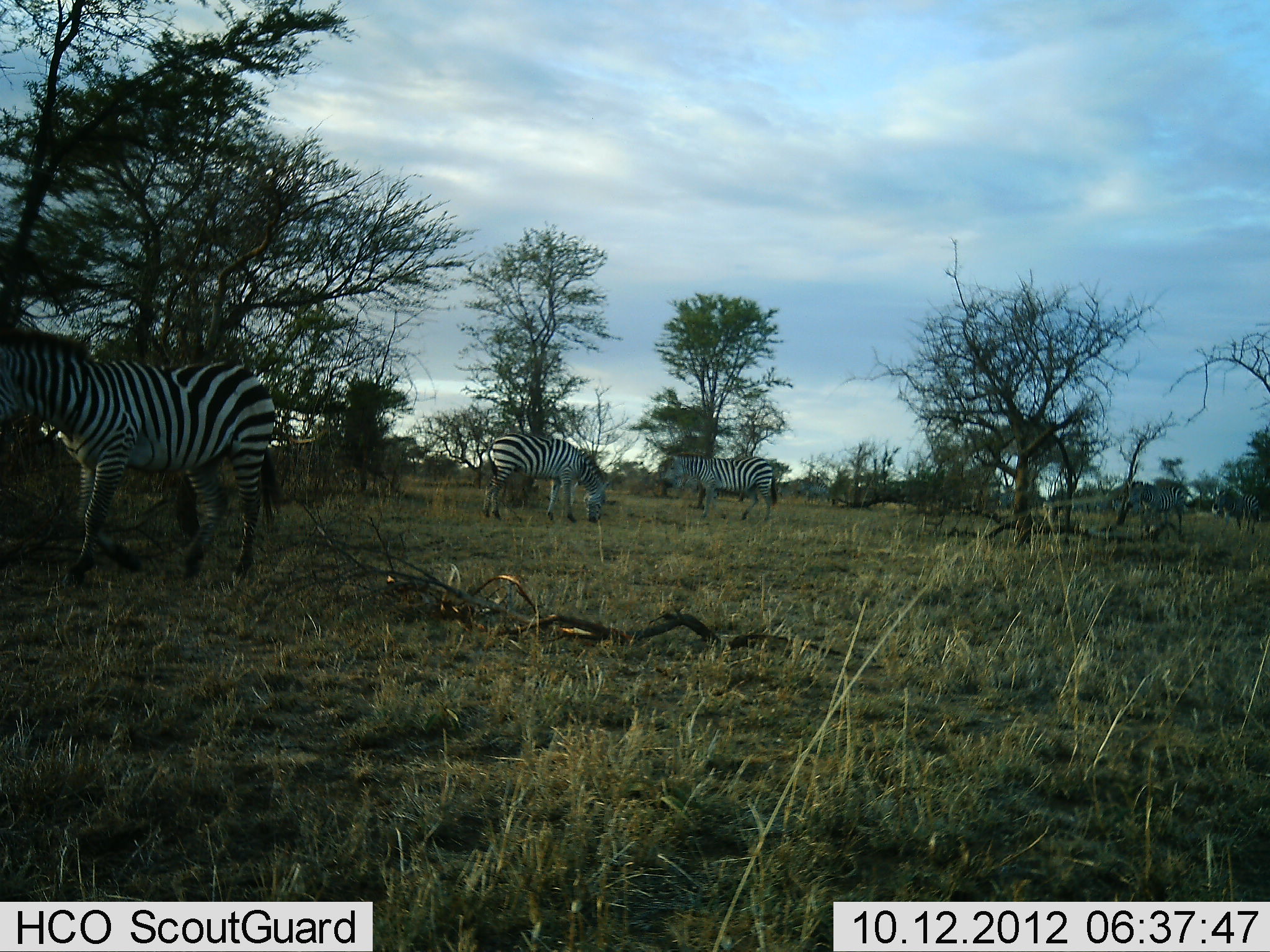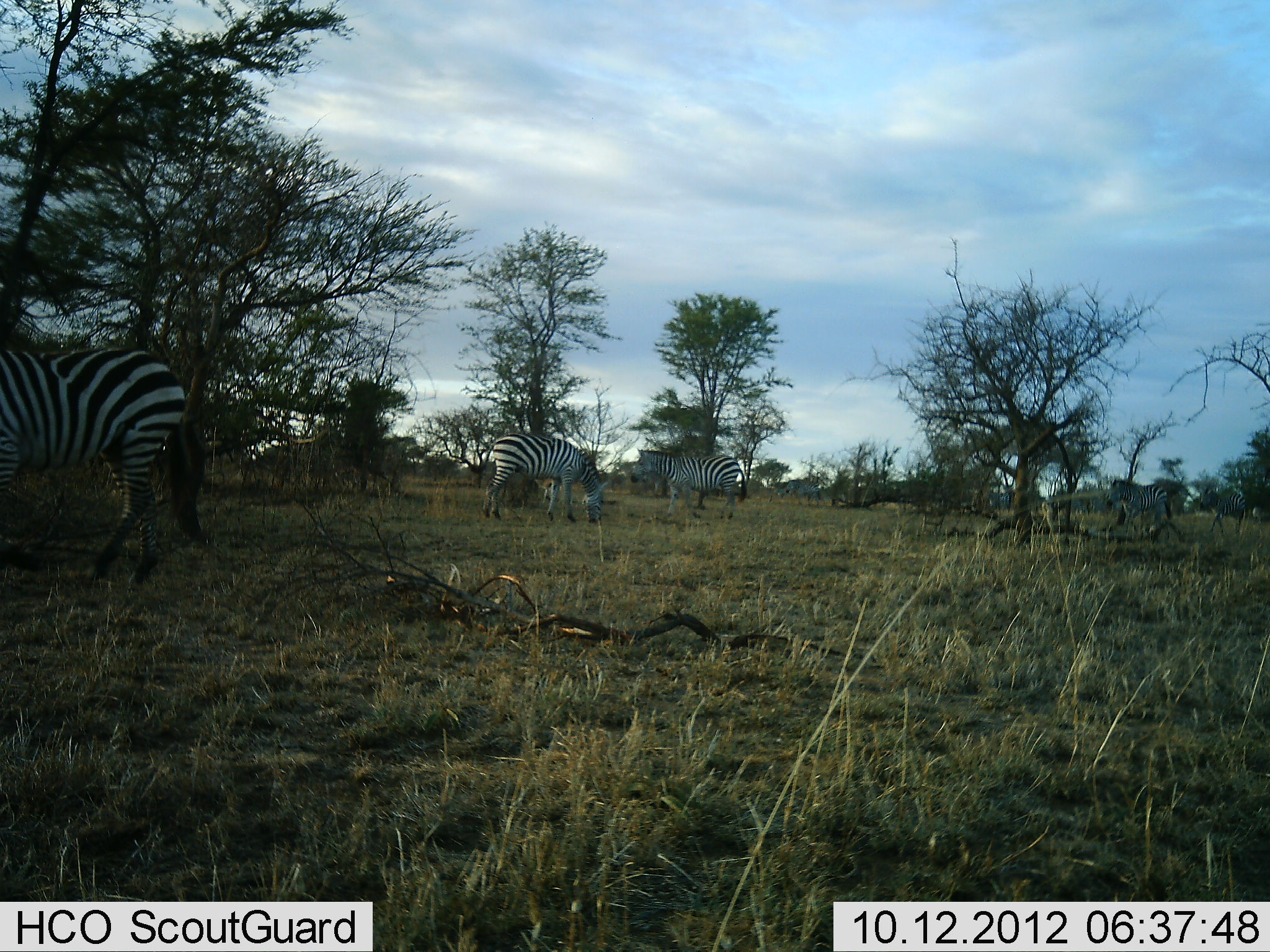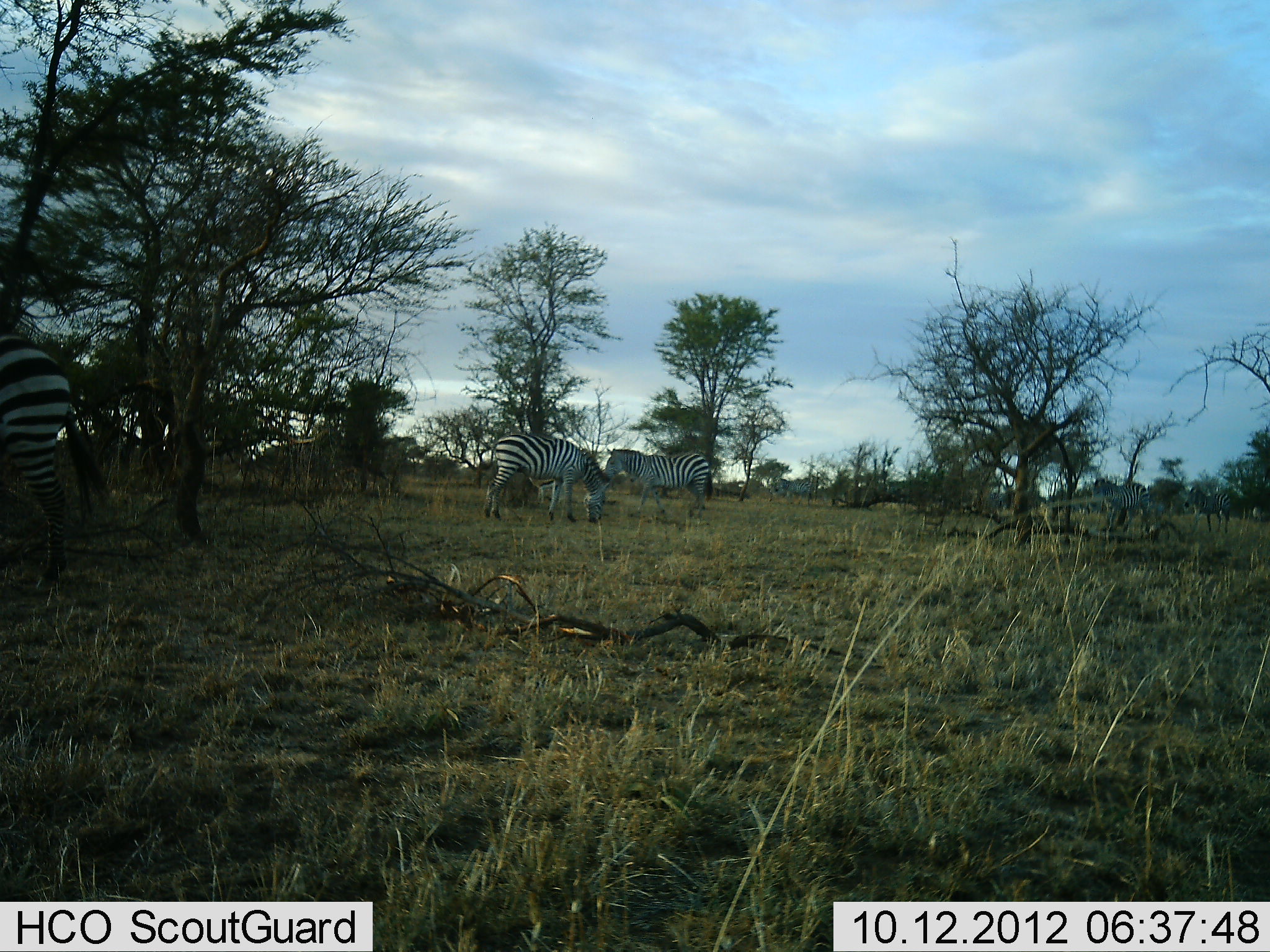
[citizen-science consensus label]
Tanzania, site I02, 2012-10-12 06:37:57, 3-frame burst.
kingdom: Animalia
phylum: Chordata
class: Mammalia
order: Perissodactyla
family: Equidae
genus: Equus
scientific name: Equus quagga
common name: plains zebra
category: zebra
Zebra (plains zebra) (Equus quagga), count 5. Behavior (volunteer vote fractions): standing 20%, resting 0%, moving 80%, interacting 0%. Young present (vote fraction): 20%. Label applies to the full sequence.